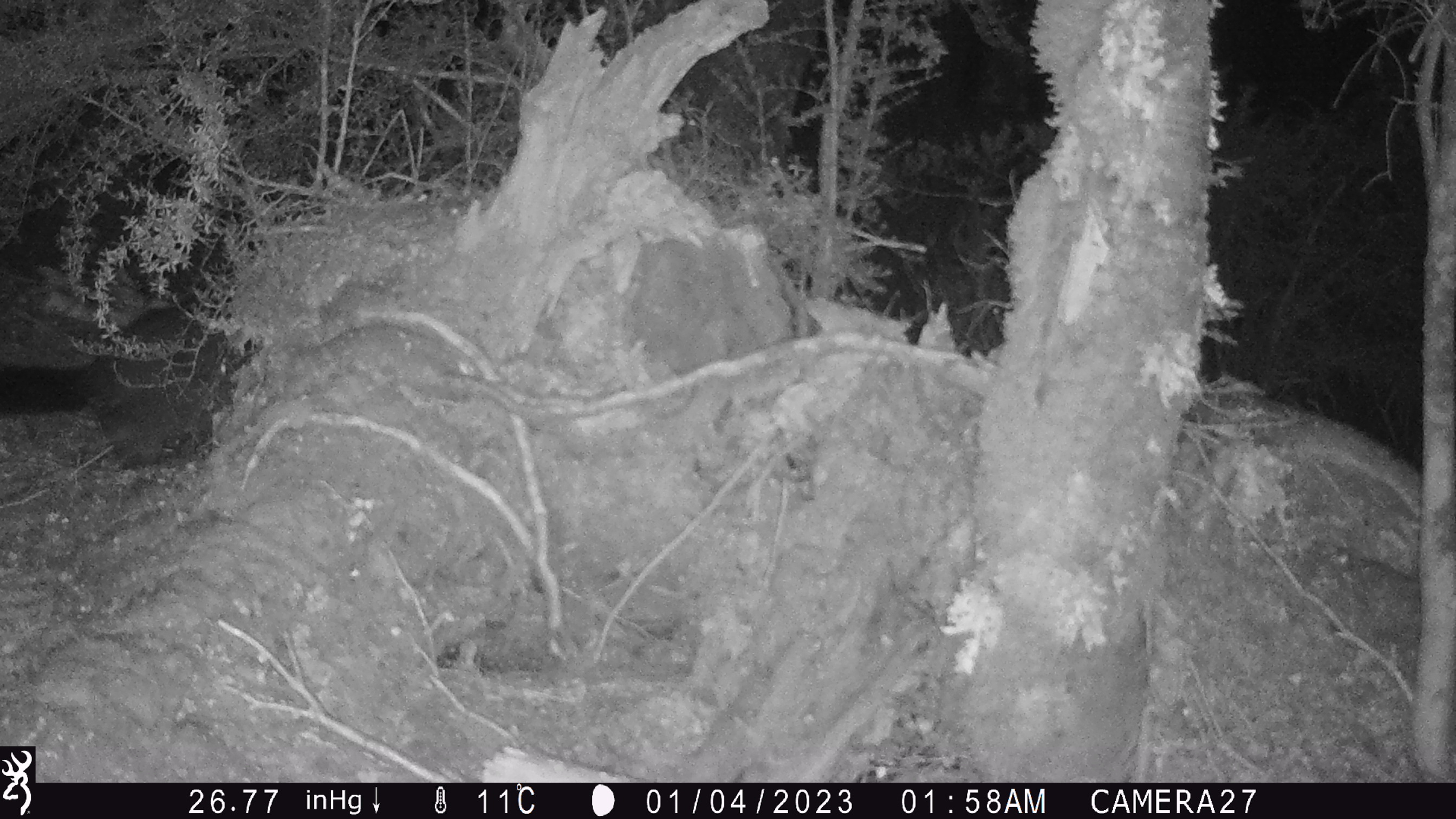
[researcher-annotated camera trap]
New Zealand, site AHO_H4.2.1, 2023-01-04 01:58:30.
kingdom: Animalia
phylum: Chordata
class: Mammalia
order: Diprotodontia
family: Phalangeridae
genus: Trichosurus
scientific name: Trichosurus vulpecula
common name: common brushtail possum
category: possum